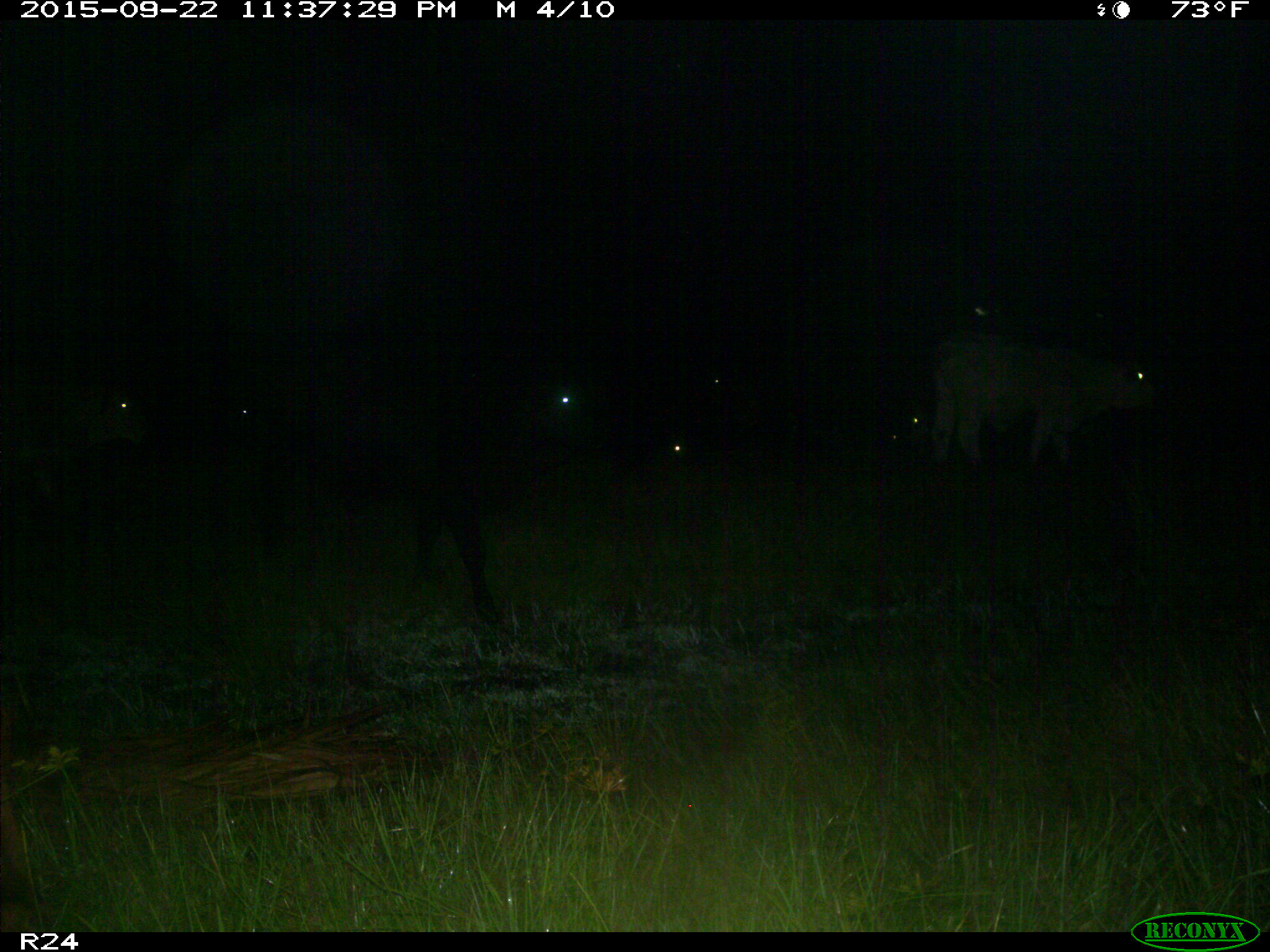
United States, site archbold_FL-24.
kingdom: Animalia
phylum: Chordata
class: Mammalia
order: Artiodactyla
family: Bovidae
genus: Bos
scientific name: Bos taurus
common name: domestic cow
Bos taurus (domestic cow).